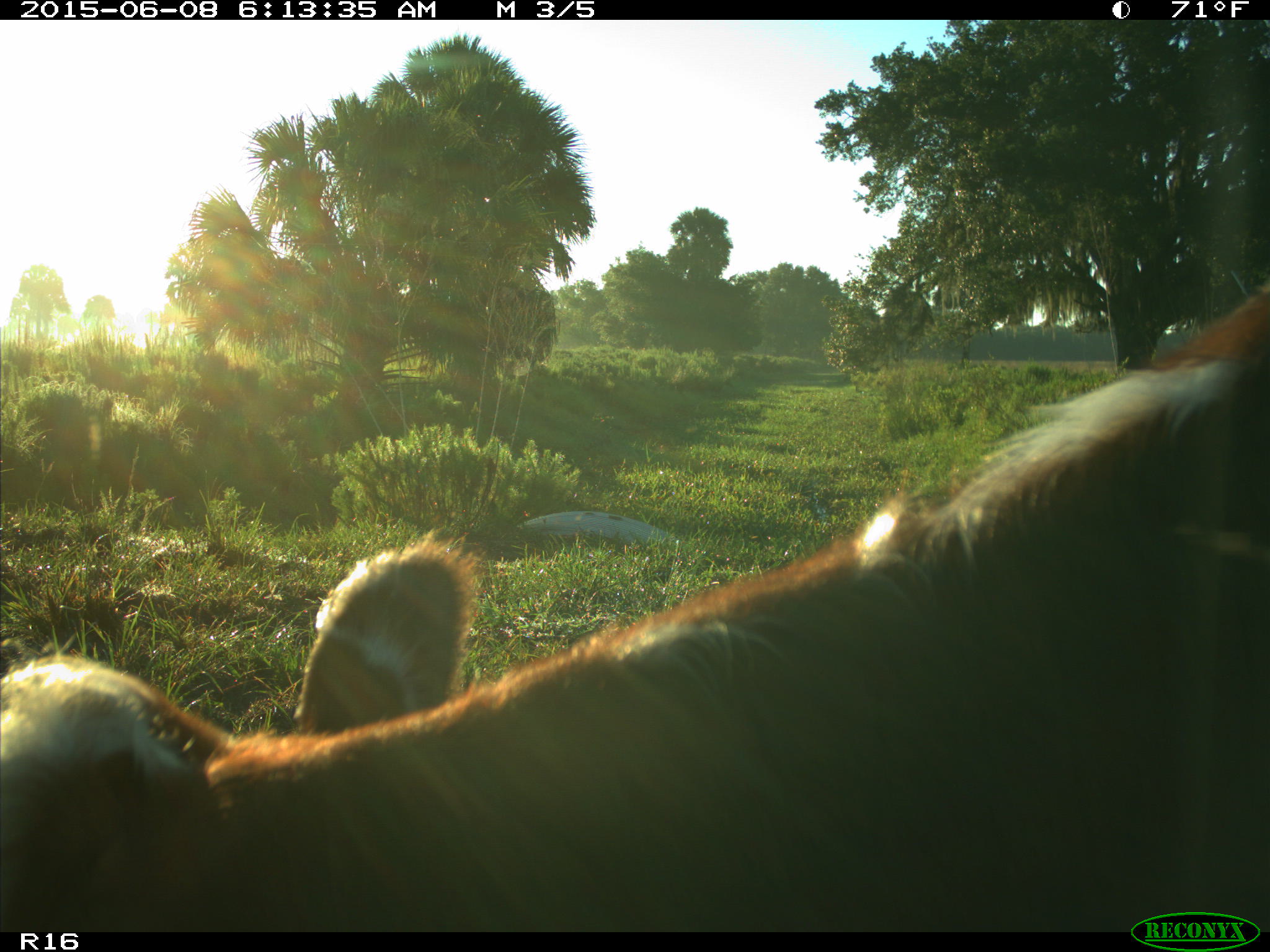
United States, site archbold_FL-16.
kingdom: Animalia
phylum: Chordata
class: Mammalia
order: Artiodactyla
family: Bovidae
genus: Bos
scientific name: Bos taurus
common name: domestic cow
Bos taurus (domestic cow).